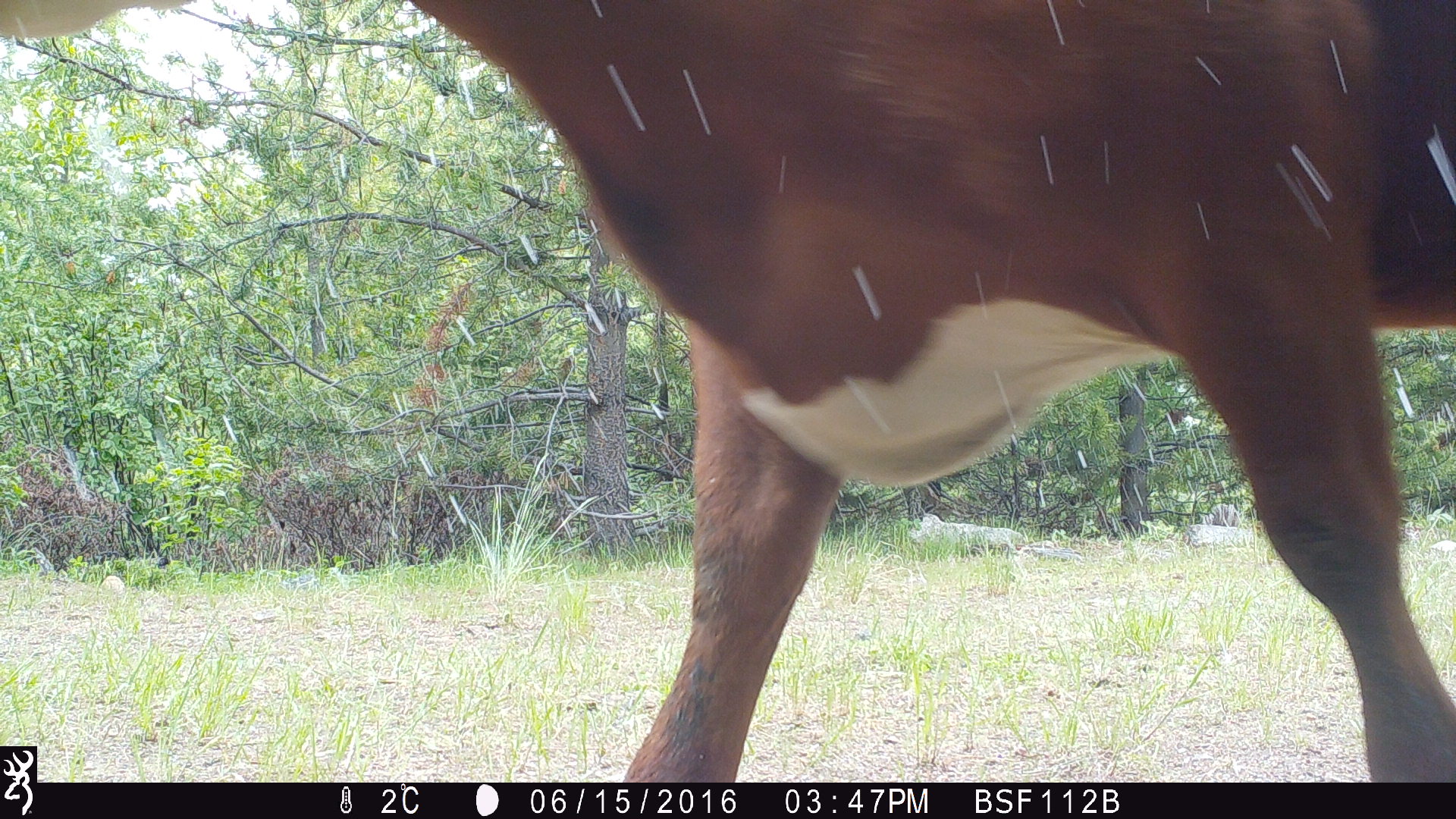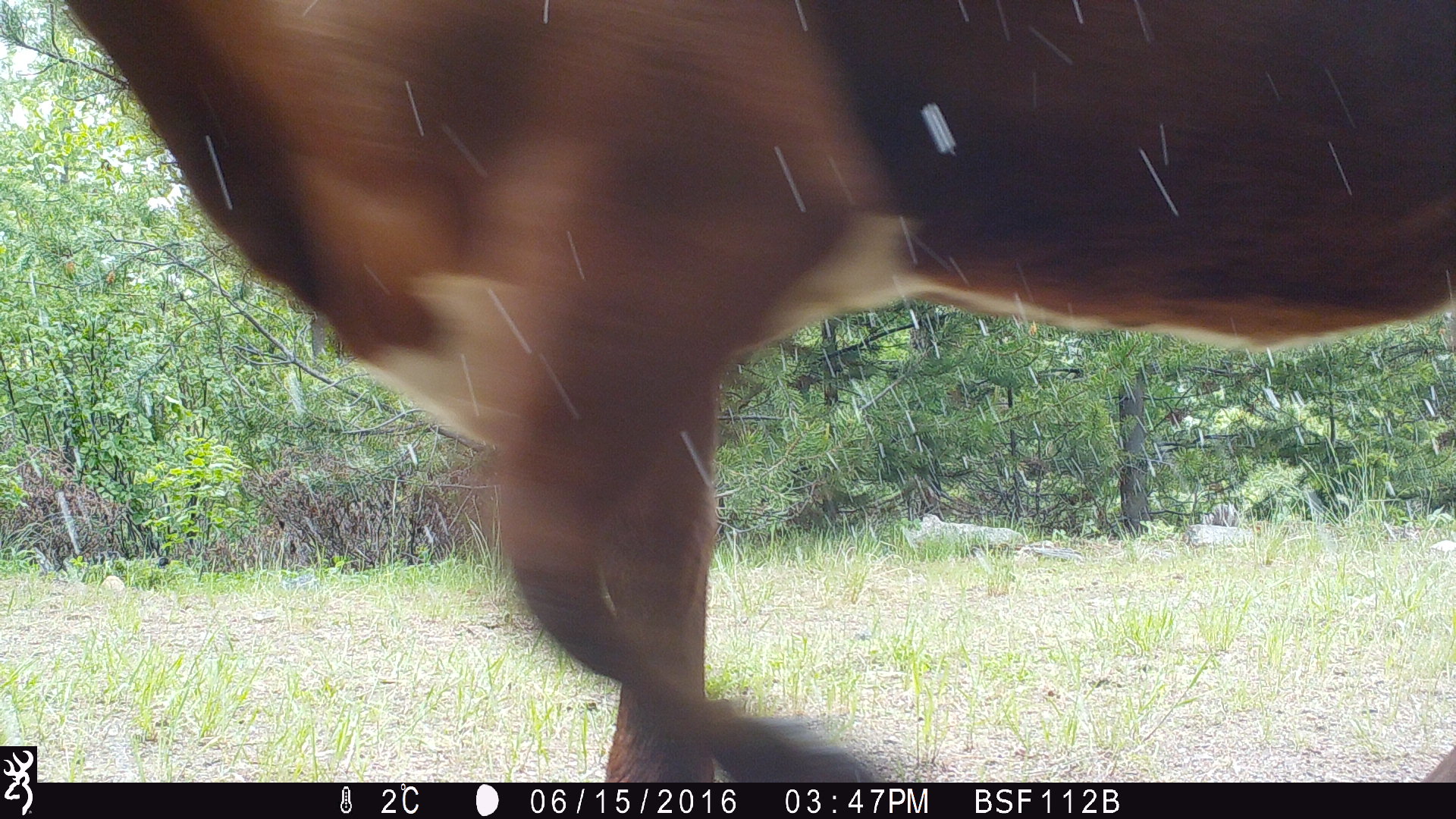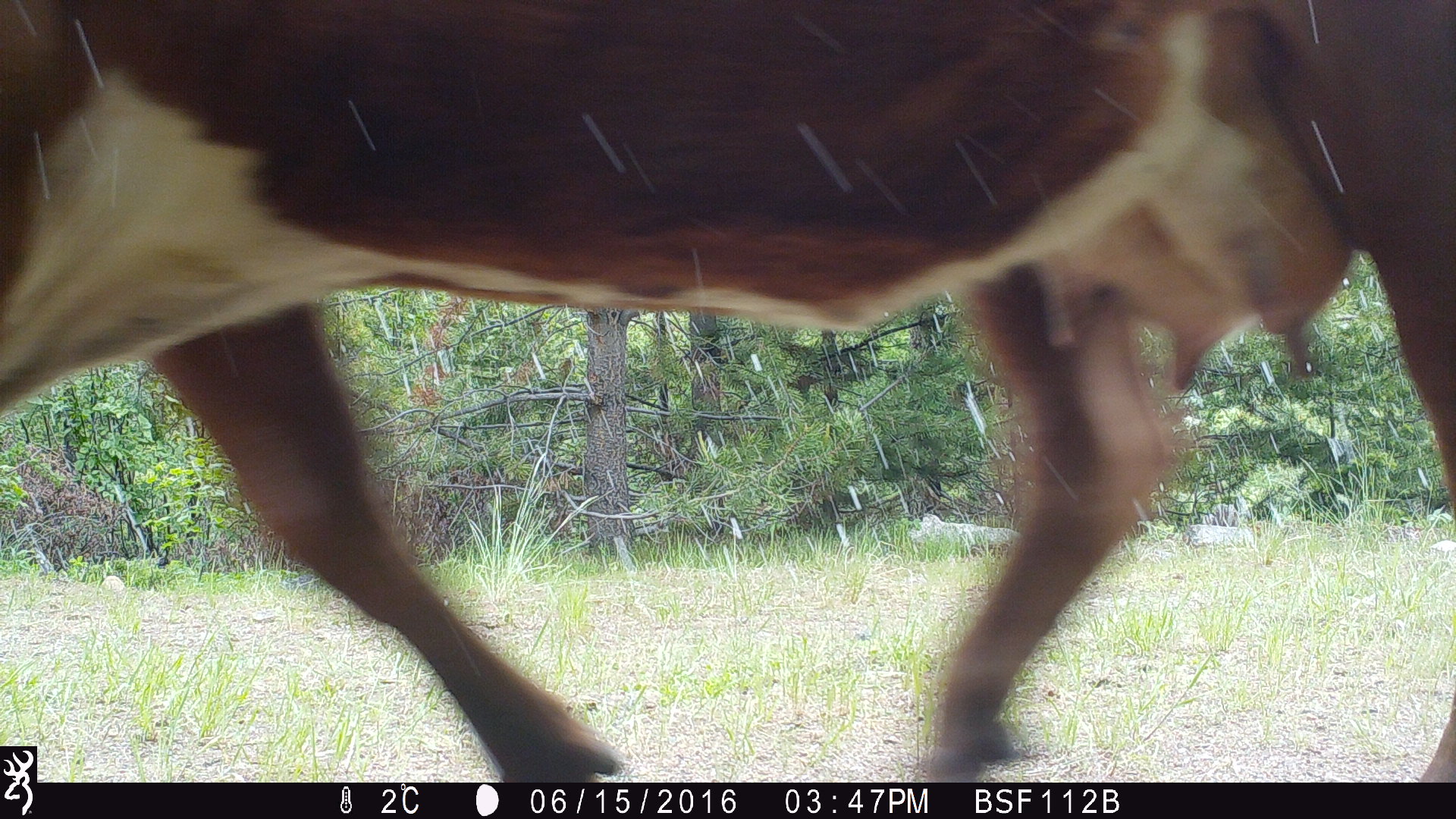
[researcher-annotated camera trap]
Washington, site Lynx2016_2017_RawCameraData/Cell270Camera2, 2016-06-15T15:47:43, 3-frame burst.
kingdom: Animalia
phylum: Chordata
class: Mammalia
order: Artiodactyla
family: Bovidae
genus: Bos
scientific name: Bos taurus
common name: domestic cattle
Domestic cattle (Bos taurus). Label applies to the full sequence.